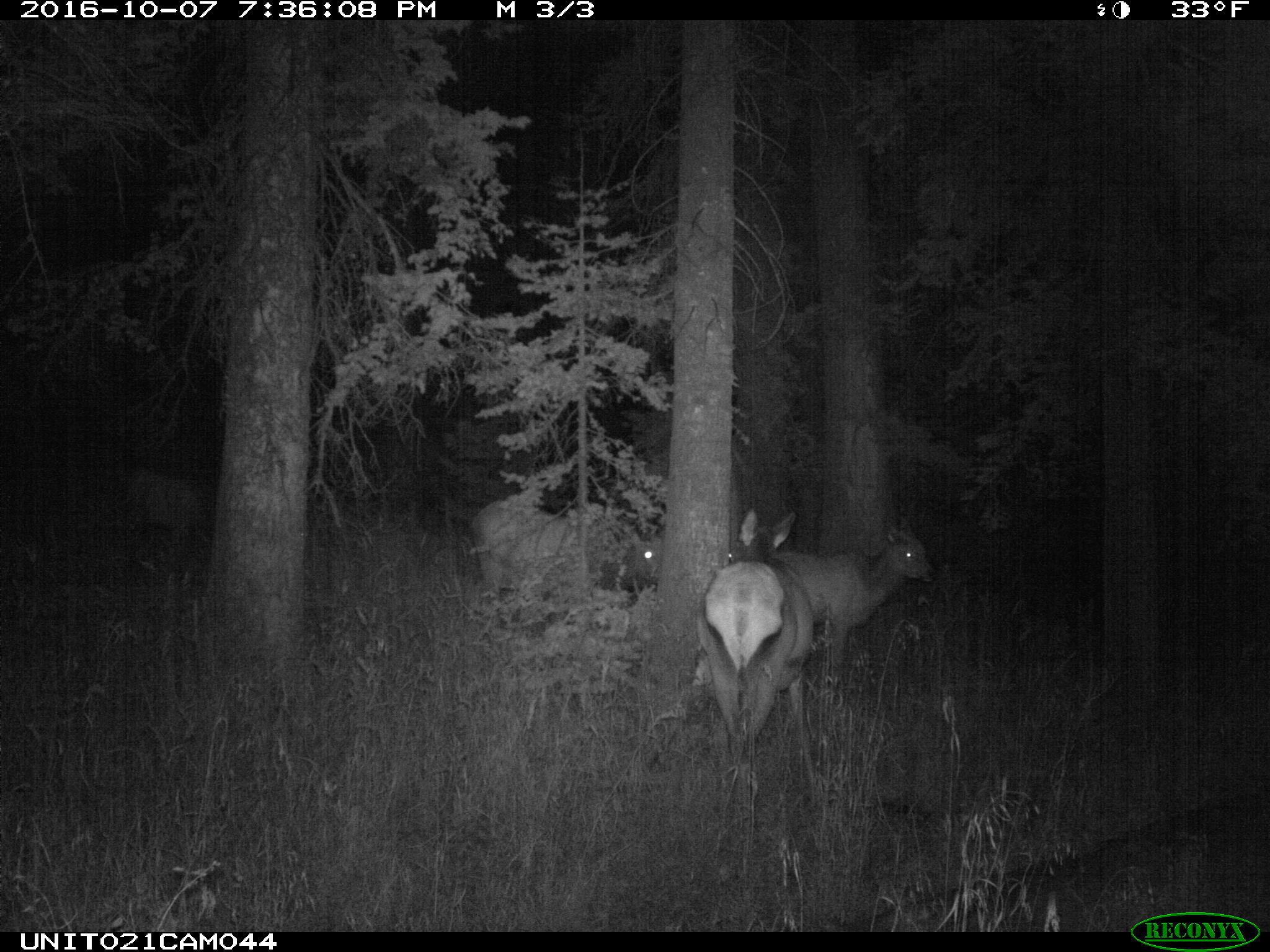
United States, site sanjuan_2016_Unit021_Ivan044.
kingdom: Animalia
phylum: Chordata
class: Mammalia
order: Artiodactyla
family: Cervidae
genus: Cervus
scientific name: Cervus elaphus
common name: red deer